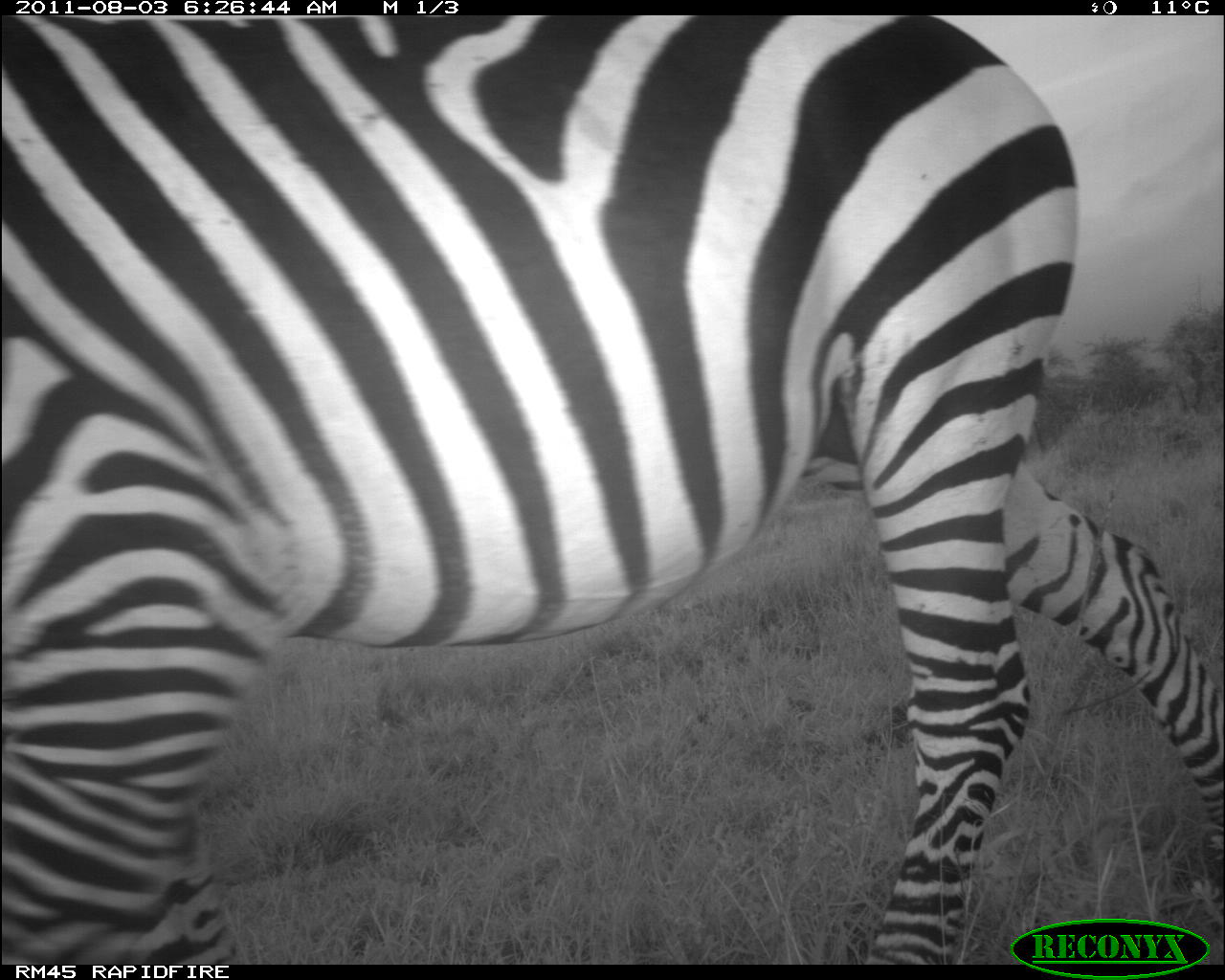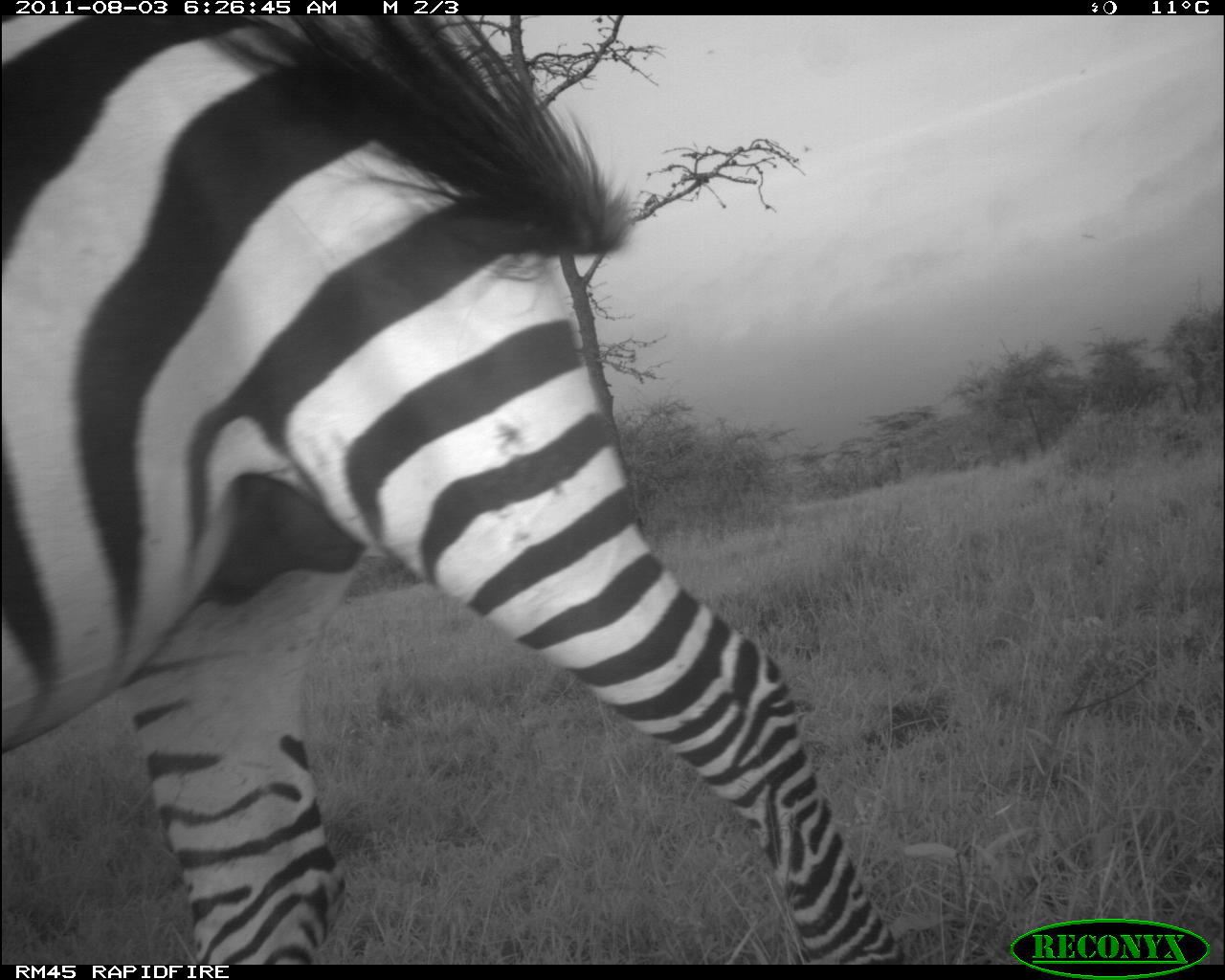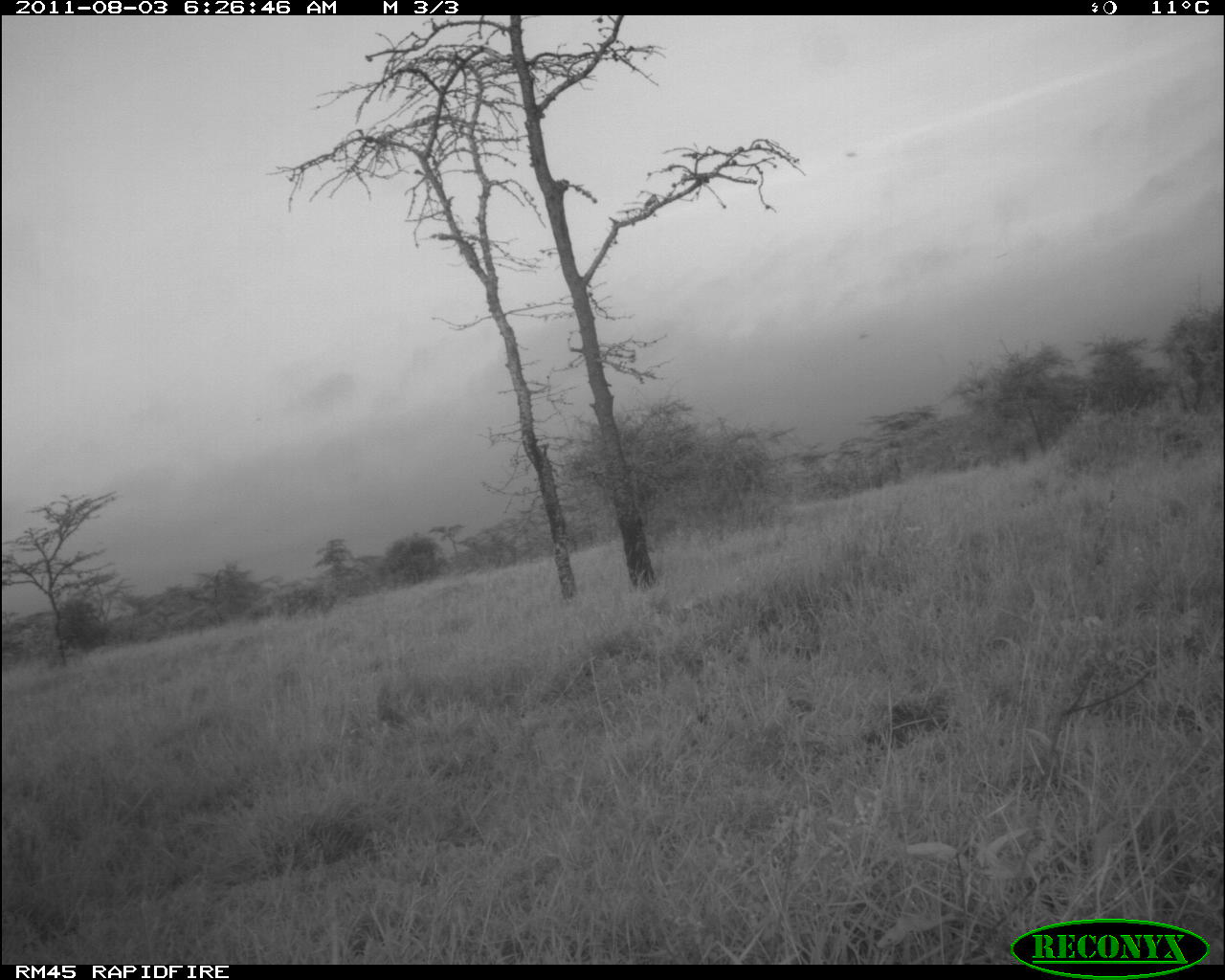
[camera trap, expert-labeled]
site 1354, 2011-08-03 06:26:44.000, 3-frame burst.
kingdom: Animalia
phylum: Chordata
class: Mammalia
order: Perissodactyla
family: Equidae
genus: Equus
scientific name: Equus quagga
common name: plains zebra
Equus quagga (plains zebra), count 1.